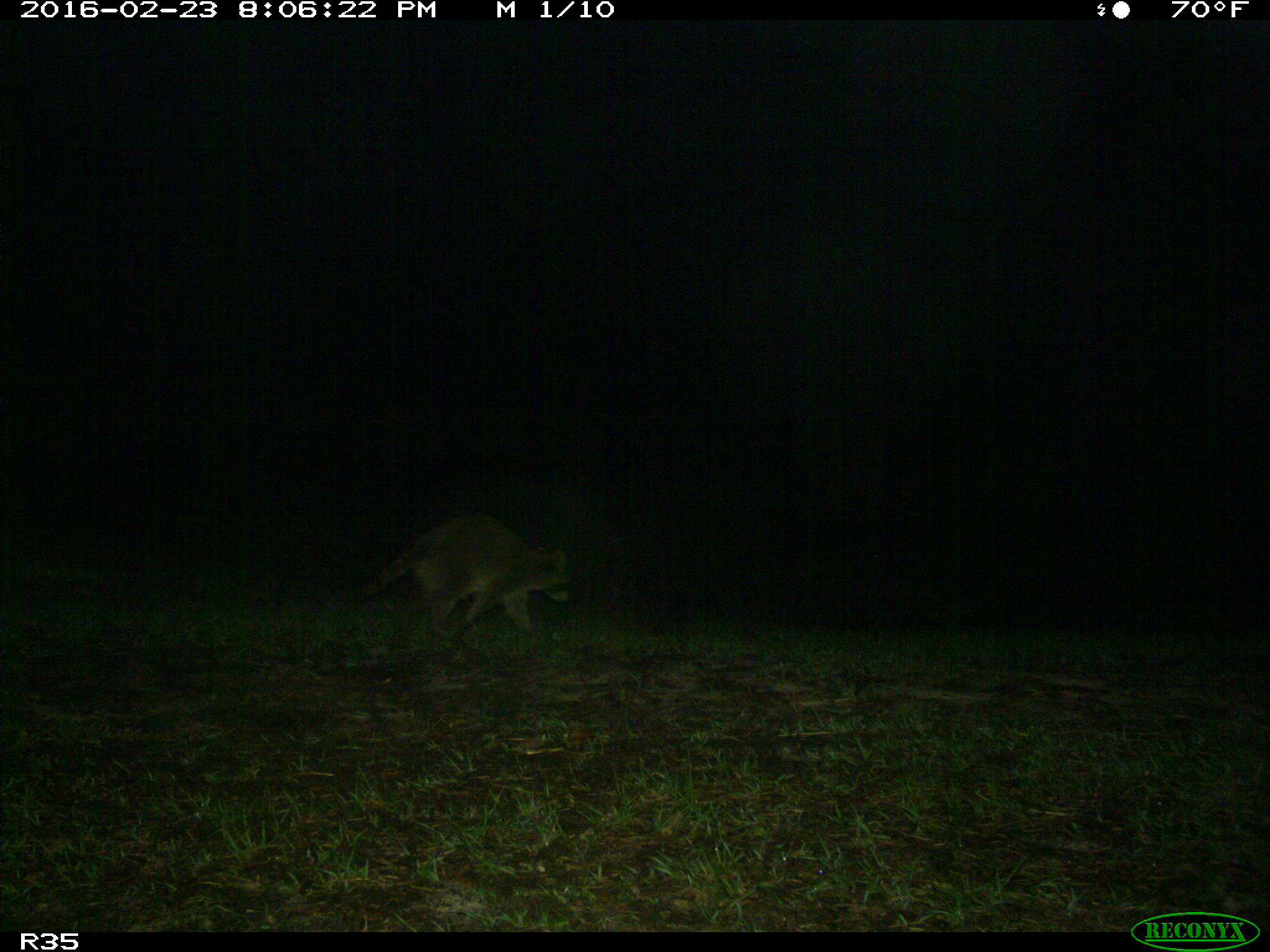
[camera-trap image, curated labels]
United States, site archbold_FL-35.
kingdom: Animalia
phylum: Chordata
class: Mammalia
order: Carnivora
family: Procyonidae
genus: Procyon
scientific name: Procyon lotor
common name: common raccoon